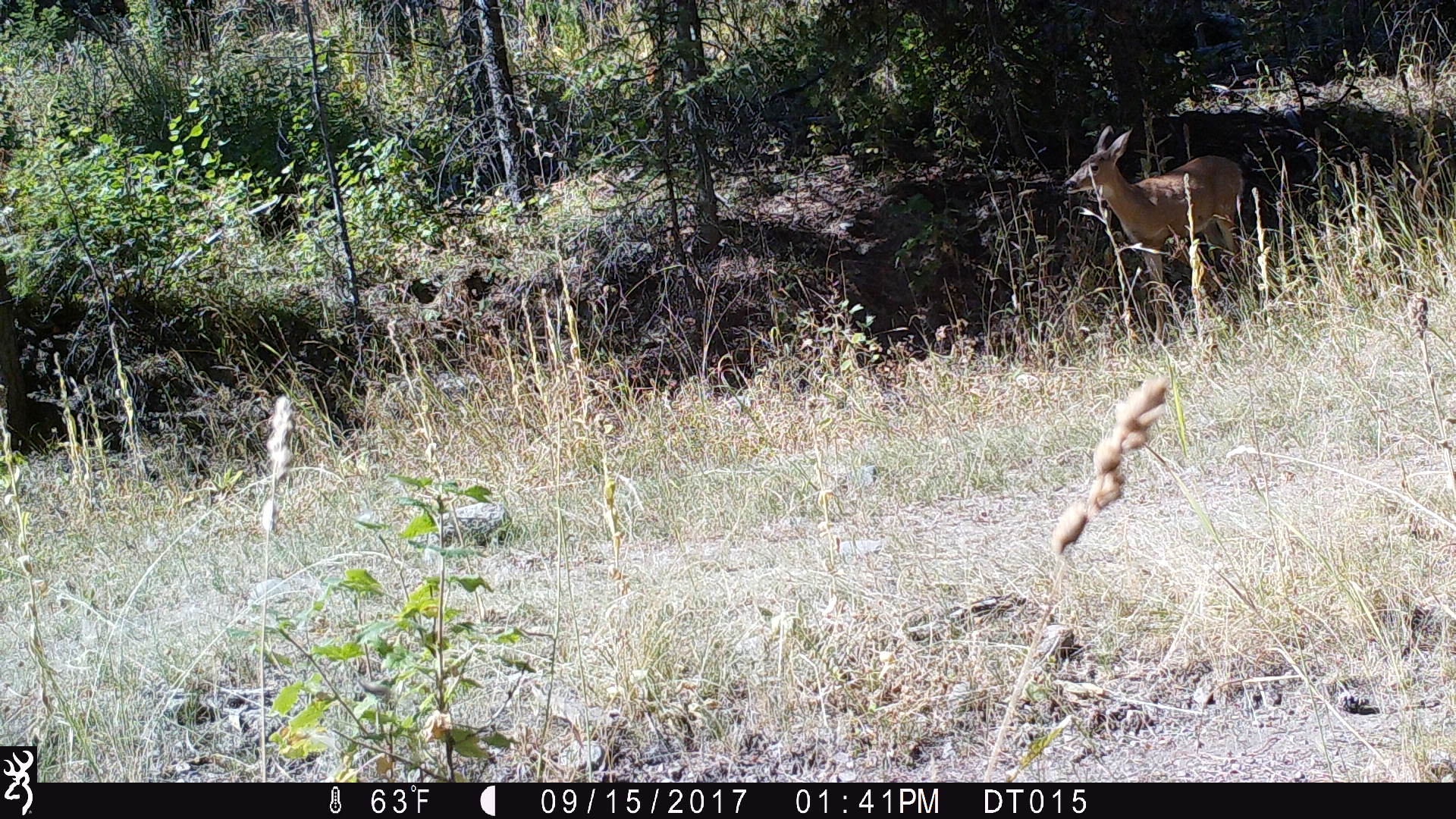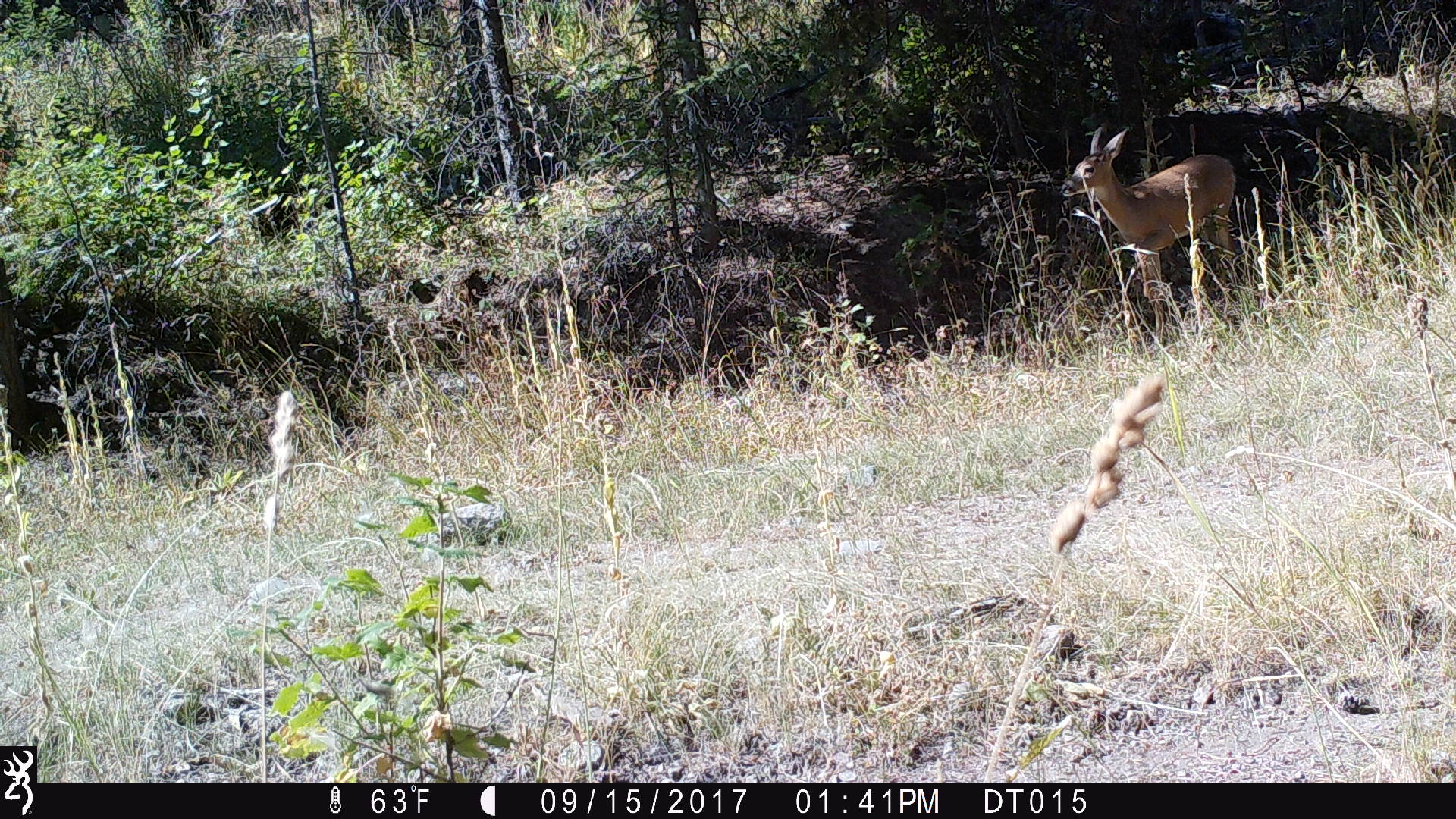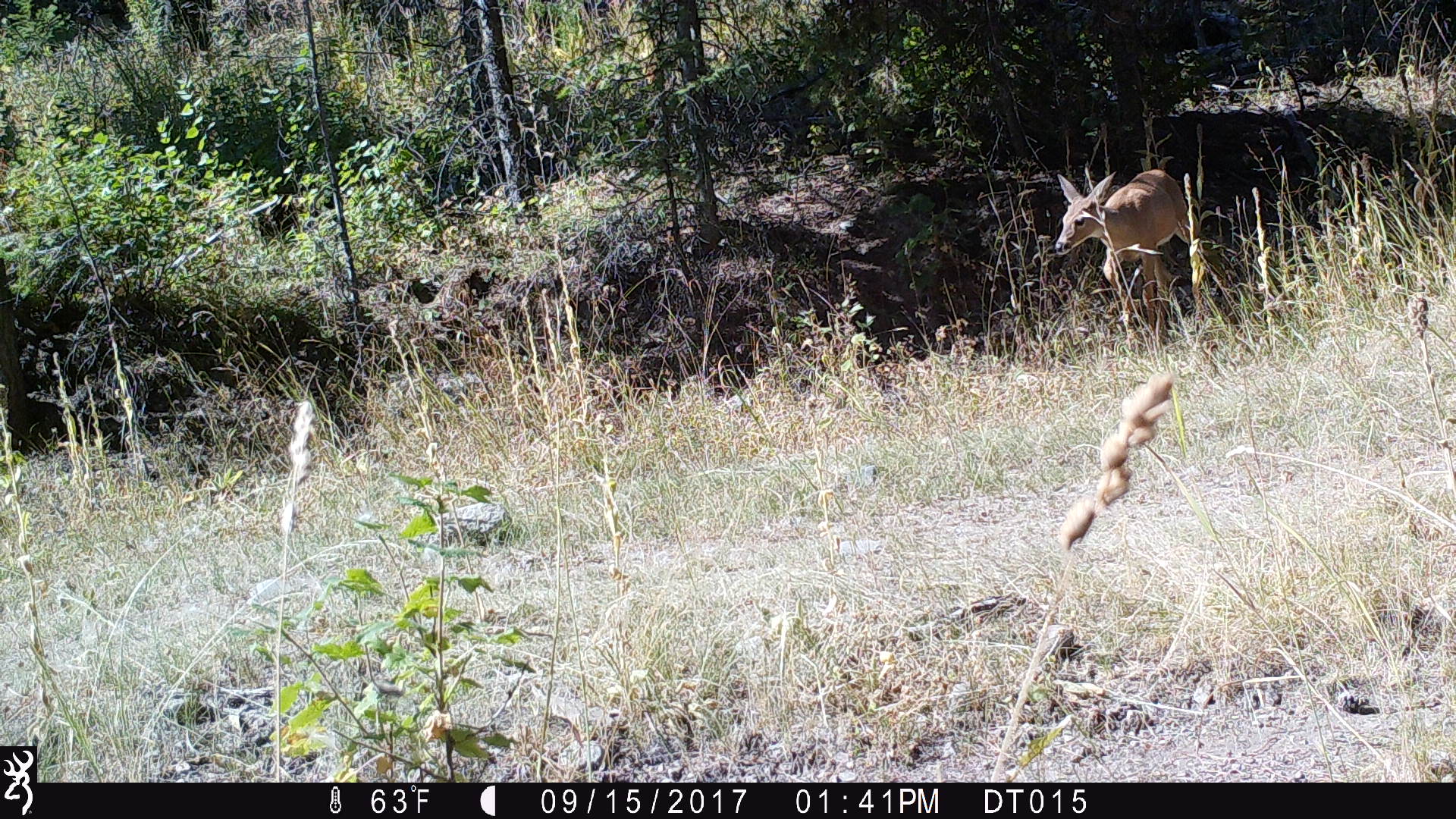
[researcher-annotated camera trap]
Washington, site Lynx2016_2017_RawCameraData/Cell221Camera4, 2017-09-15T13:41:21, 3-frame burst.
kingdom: Animalia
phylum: Chordata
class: Mammalia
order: Artiodactyla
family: Cervidae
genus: Odocoileus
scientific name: Odocoileus virginianus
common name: white-tailed deer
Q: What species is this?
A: Odocoileus virginianus (white-tailed deer).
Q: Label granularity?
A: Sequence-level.